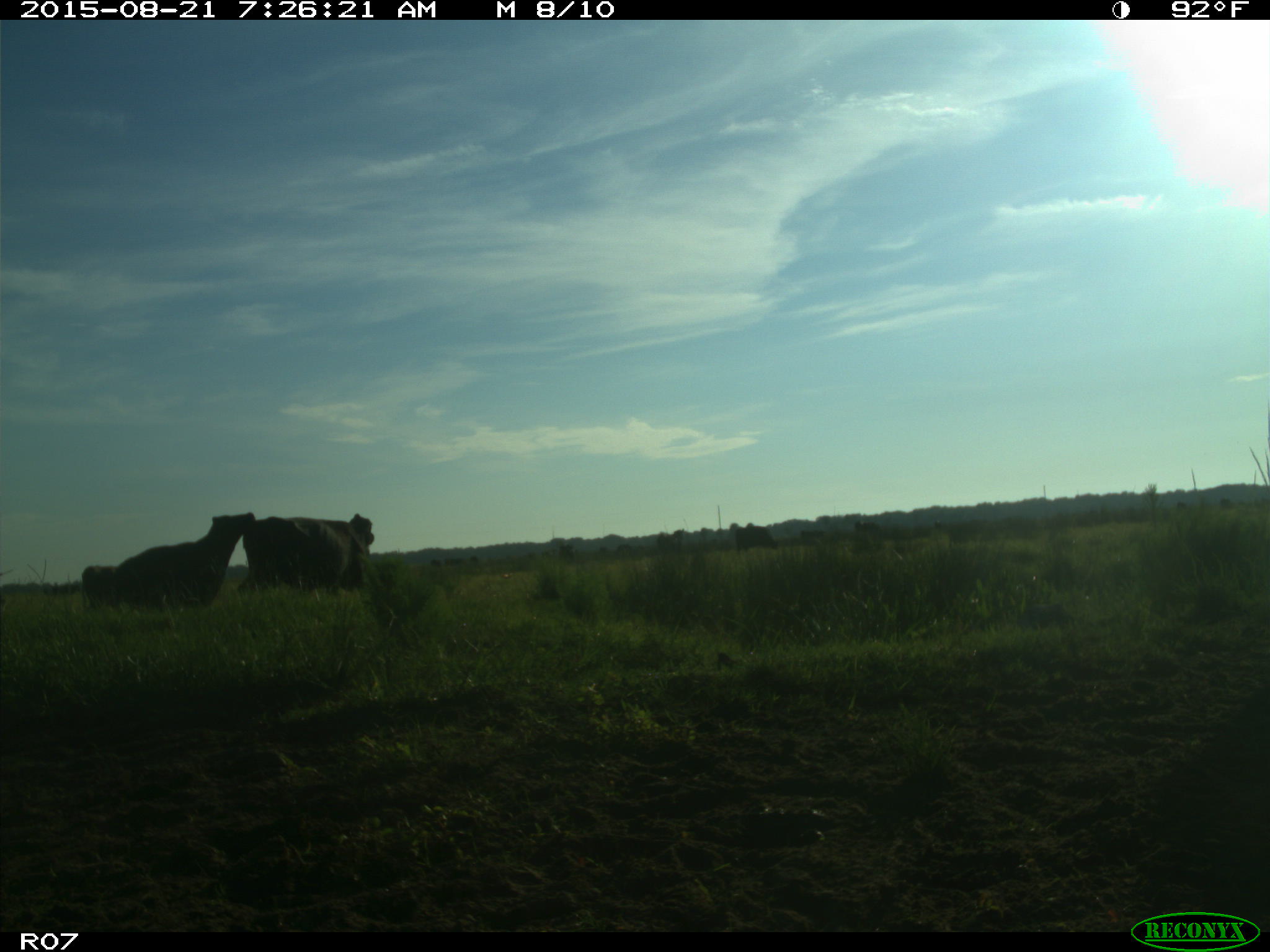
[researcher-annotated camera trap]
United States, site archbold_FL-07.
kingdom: Animalia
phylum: Chordata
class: Mammalia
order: Artiodactyla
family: Bovidae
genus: Bos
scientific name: Bos taurus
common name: domestic cow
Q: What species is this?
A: Bos taurus (domestic cow).